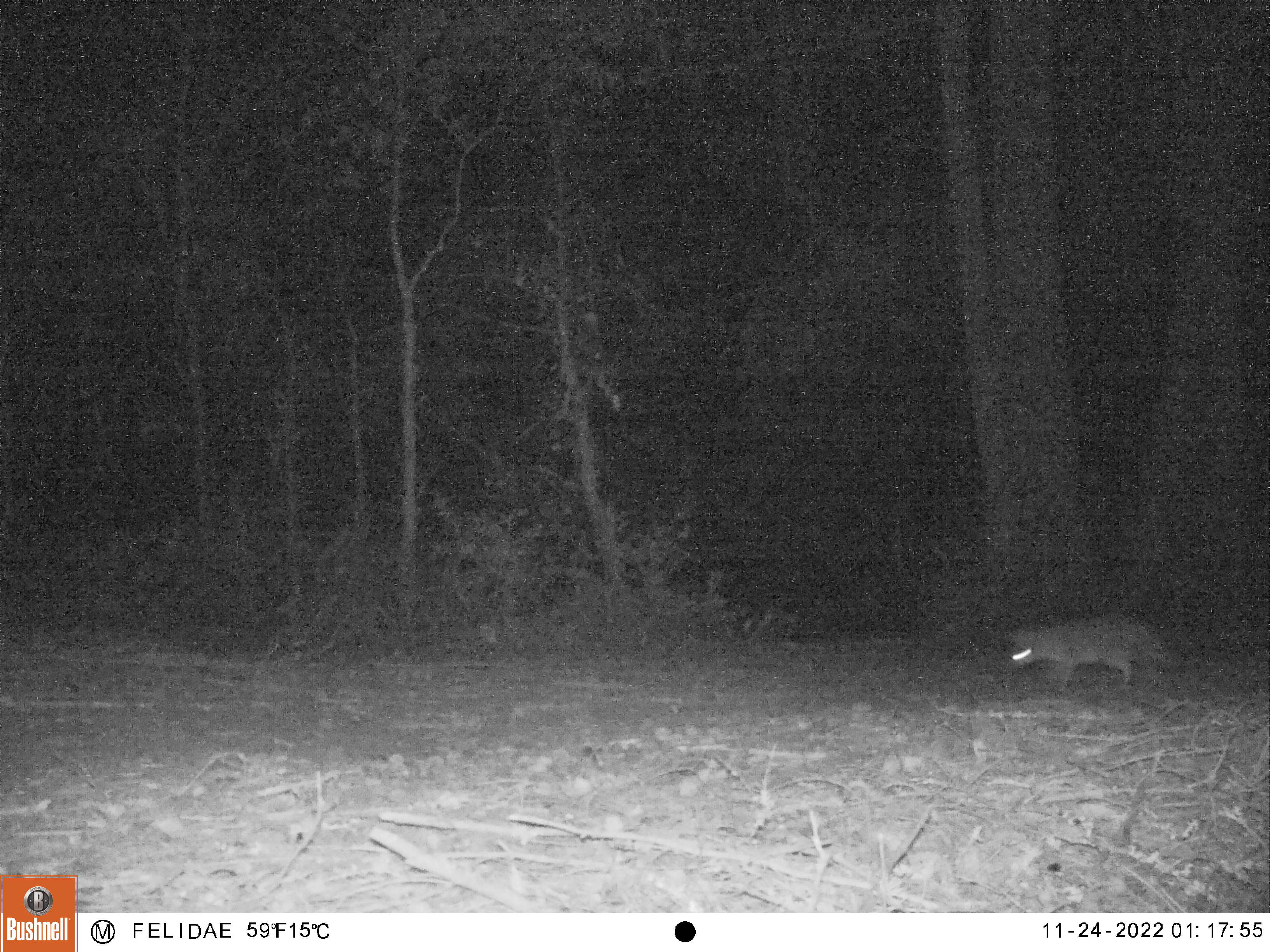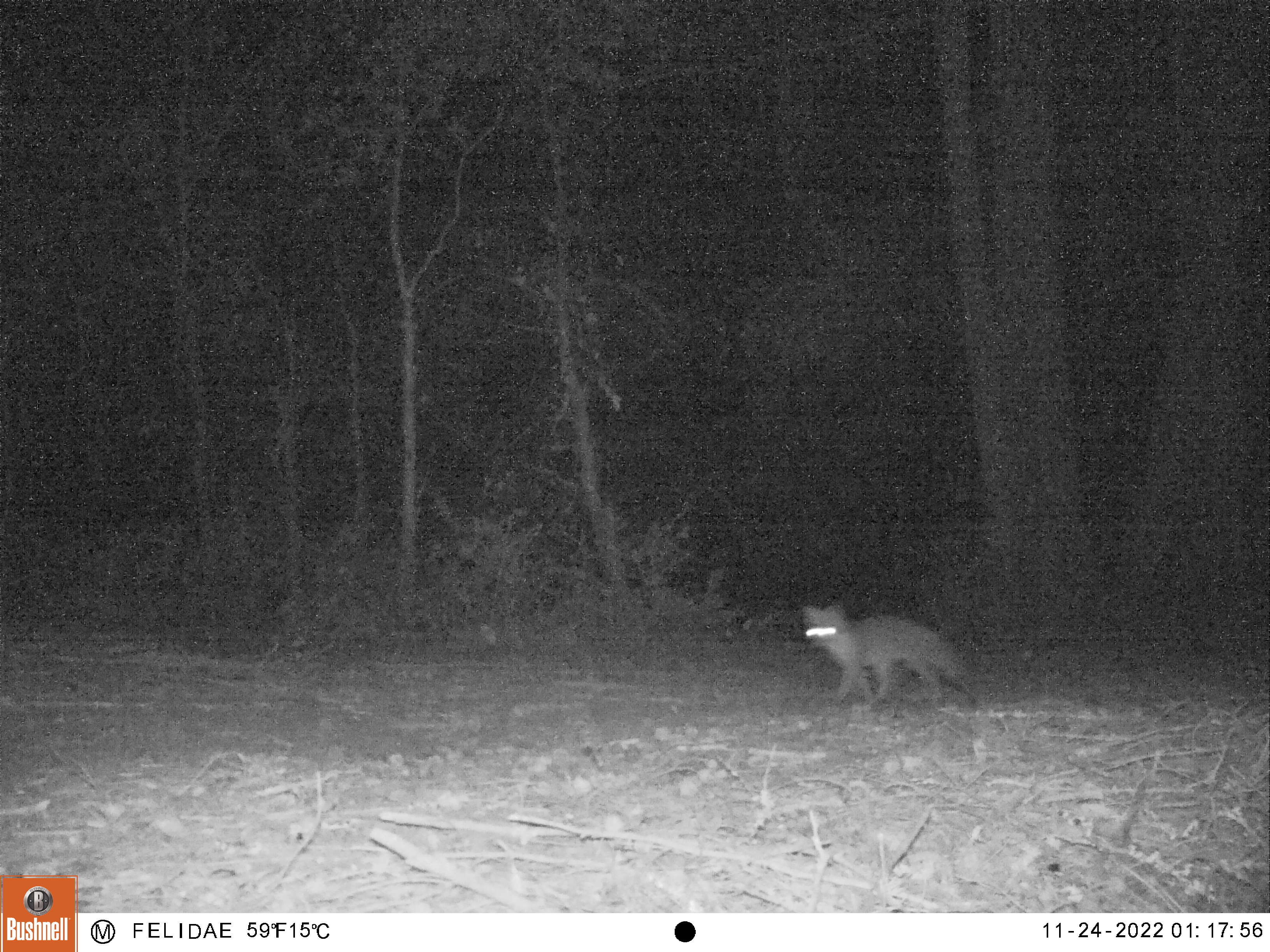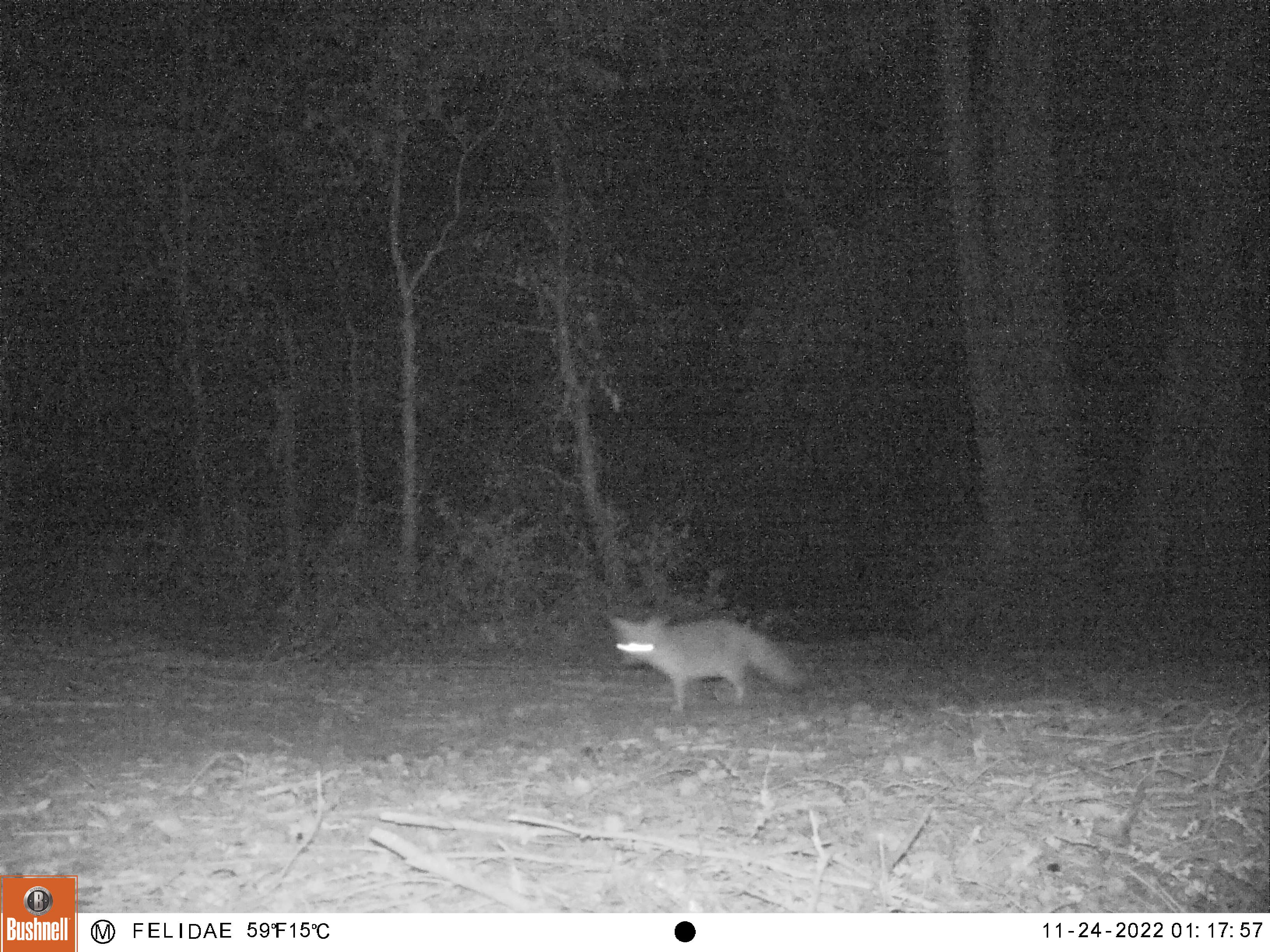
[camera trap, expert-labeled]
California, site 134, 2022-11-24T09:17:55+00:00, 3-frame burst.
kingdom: Animalia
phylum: Chordata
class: Mammalia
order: Carnivora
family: Canidae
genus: Urocyon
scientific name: Urocyon cinereoargenteus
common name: gray fox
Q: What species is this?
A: Gray fox (Urocyon cinereoargenteus).